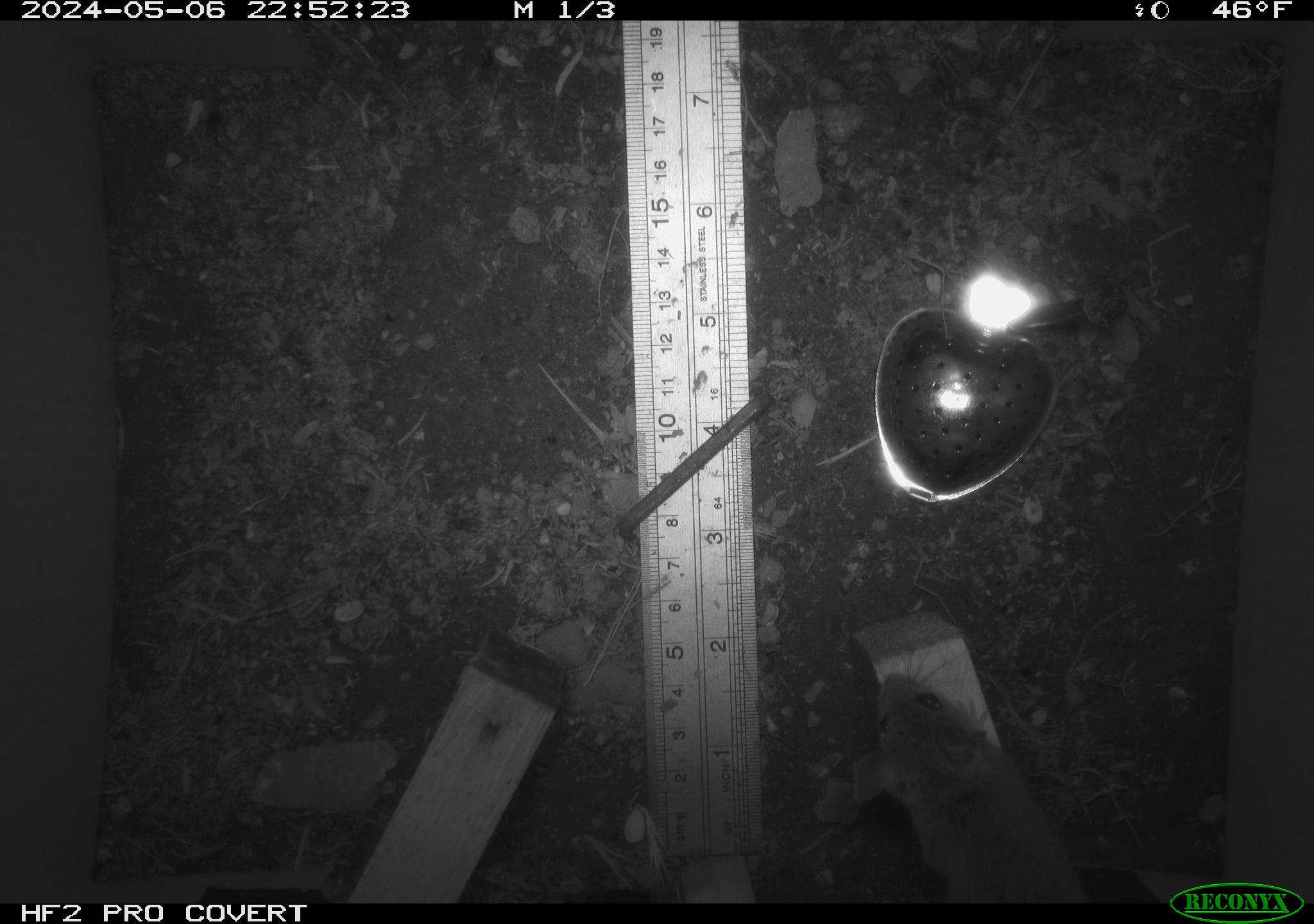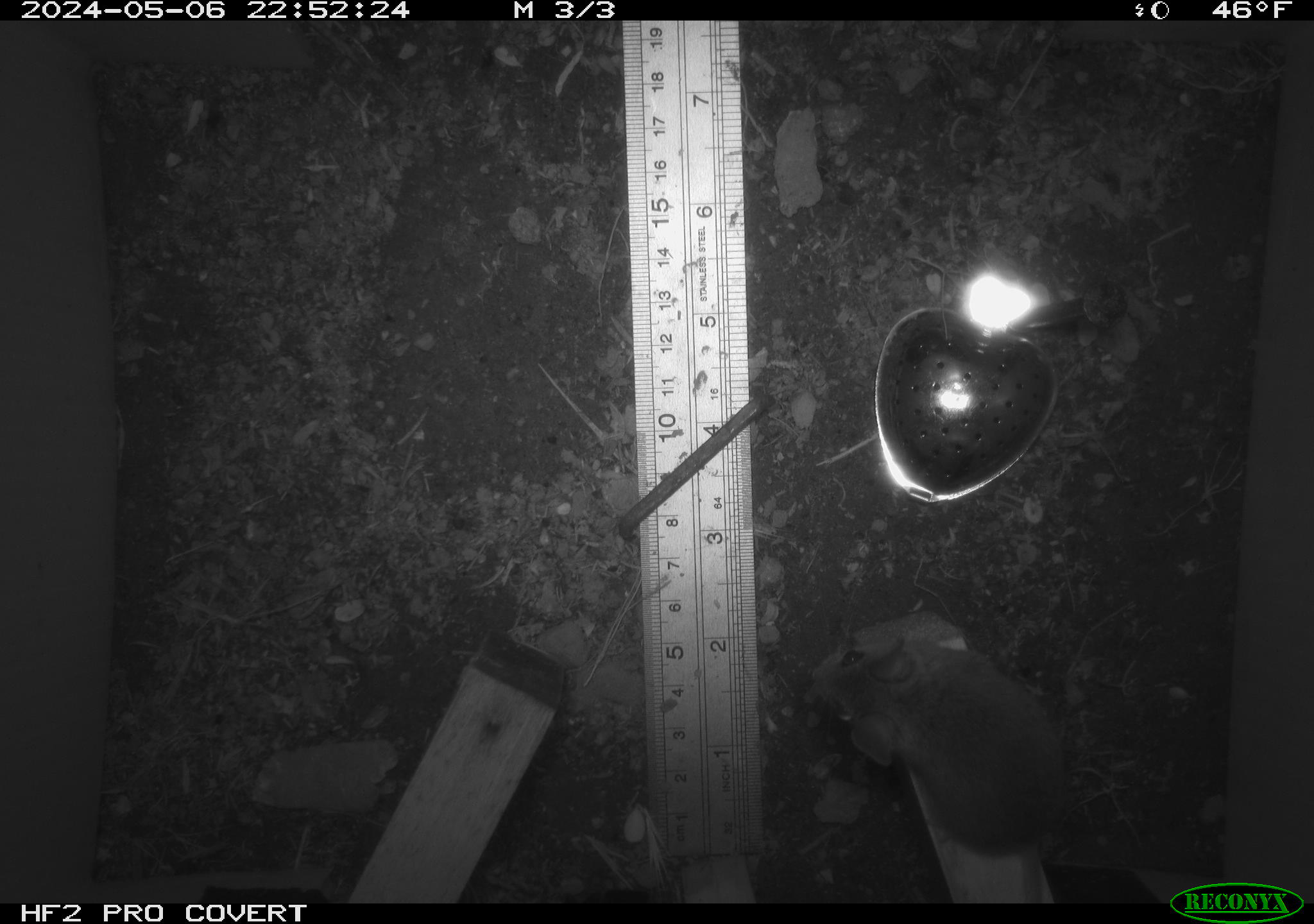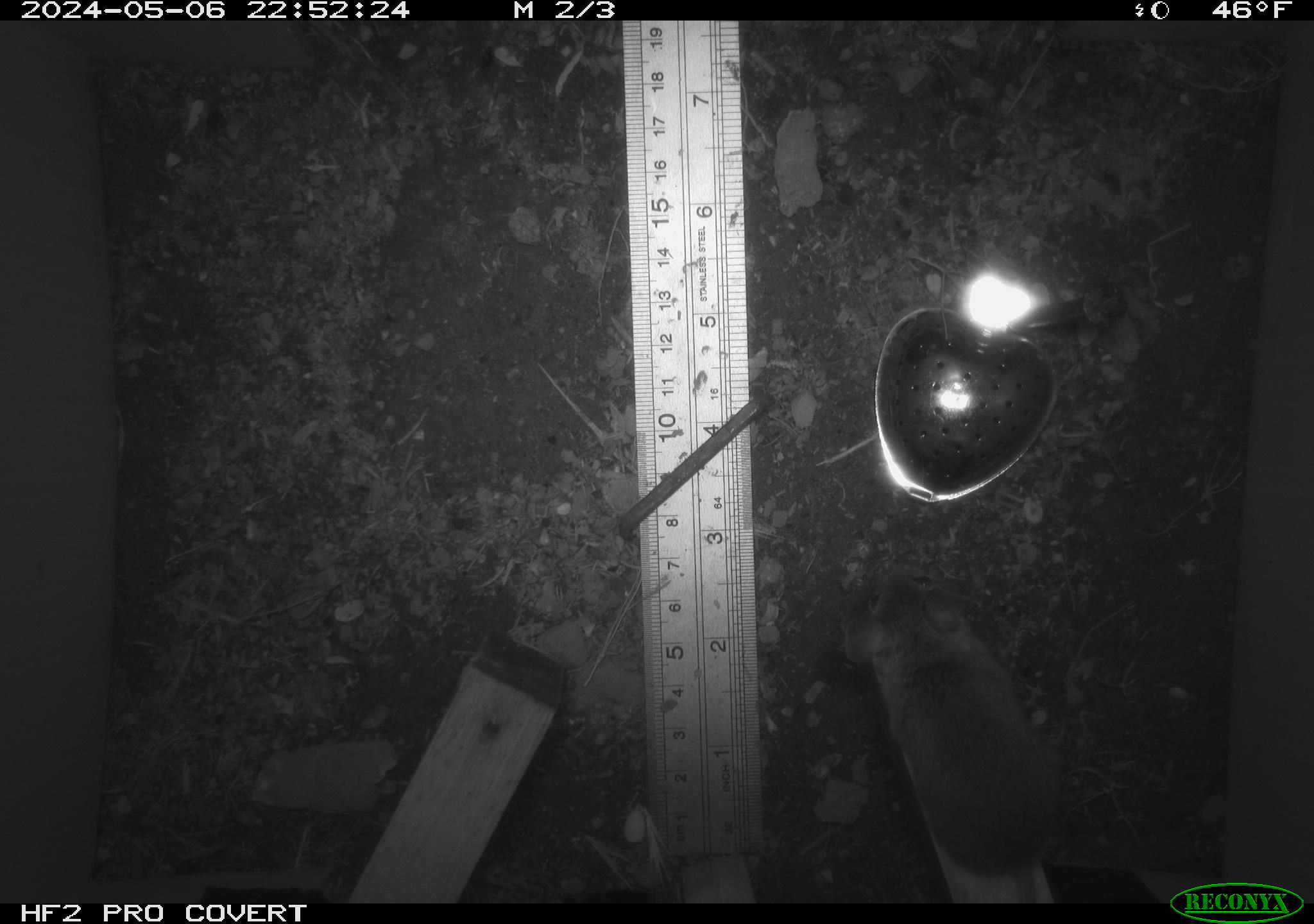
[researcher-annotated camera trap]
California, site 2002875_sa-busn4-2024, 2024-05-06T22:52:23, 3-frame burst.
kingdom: Animalia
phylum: Chordata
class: Mammalia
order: Rodentia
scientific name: Rodentia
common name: rodent